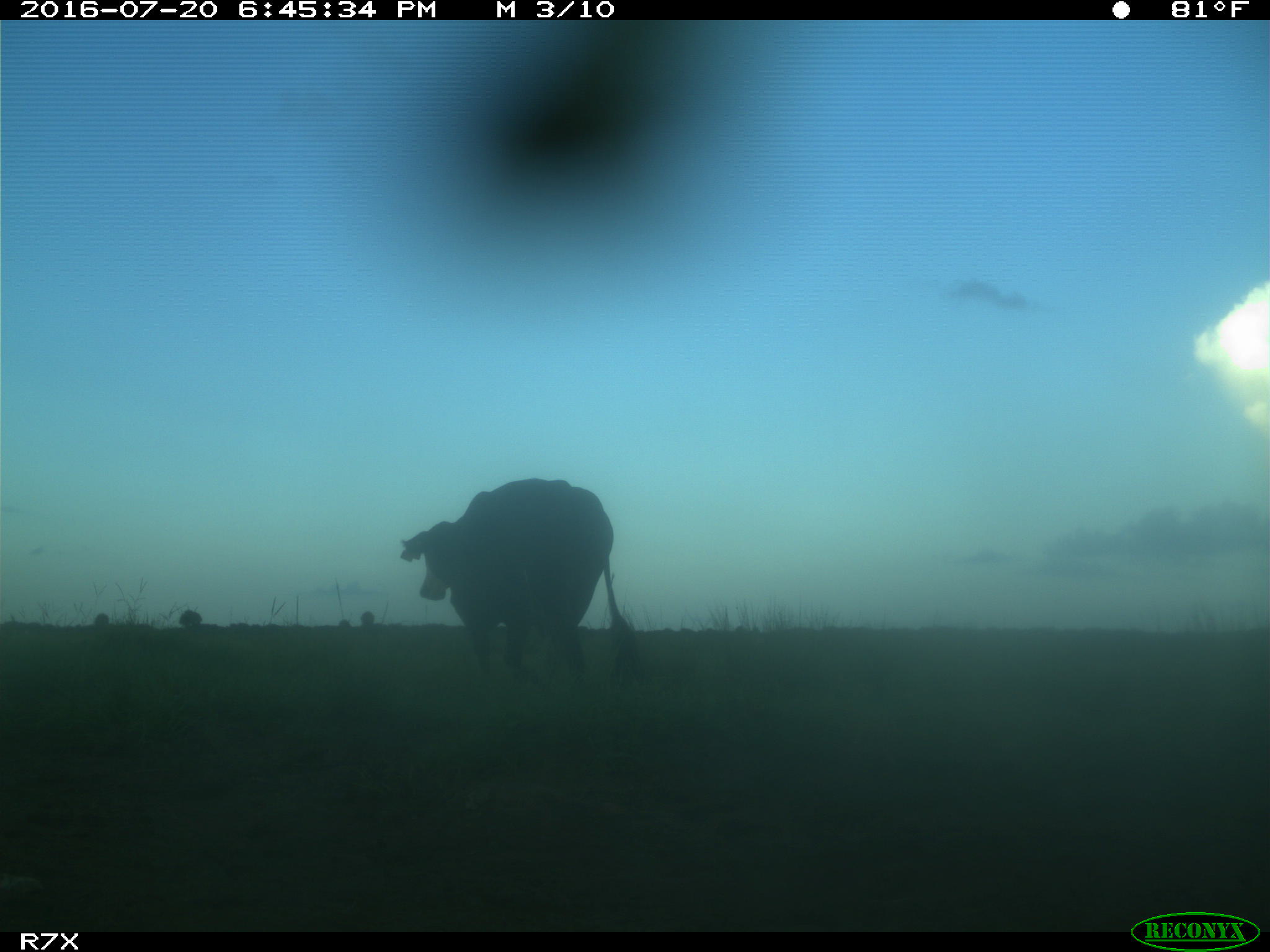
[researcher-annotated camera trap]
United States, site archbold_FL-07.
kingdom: Animalia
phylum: Chordata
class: Mammalia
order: Artiodactyla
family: Bovidae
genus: Bos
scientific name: Bos taurus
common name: domestic cow